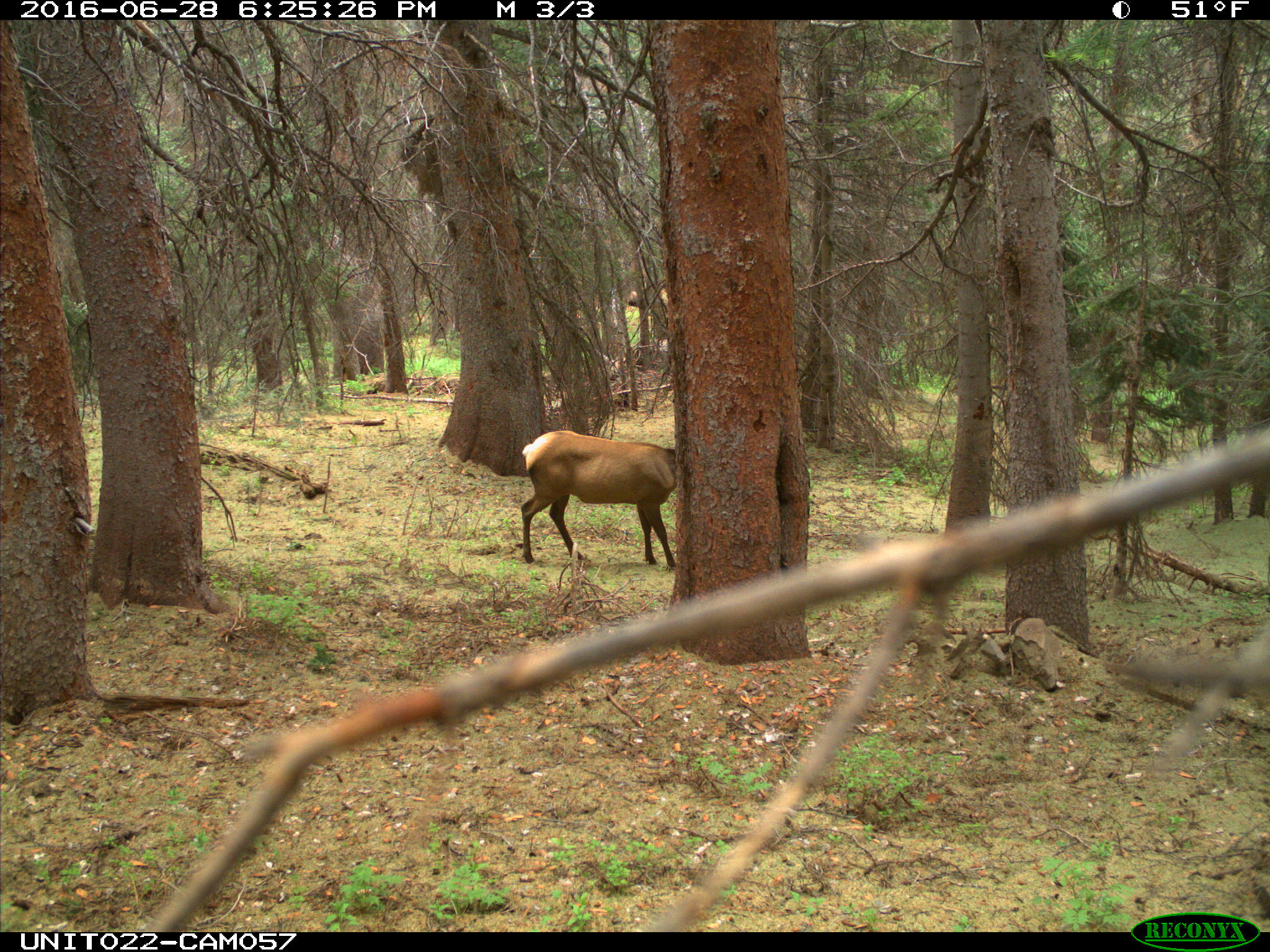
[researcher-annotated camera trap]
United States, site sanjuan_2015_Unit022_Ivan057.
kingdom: Animalia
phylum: Chordata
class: Mammalia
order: Artiodactyla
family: Cervidae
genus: Cervus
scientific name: Cervus elaphus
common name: red deer